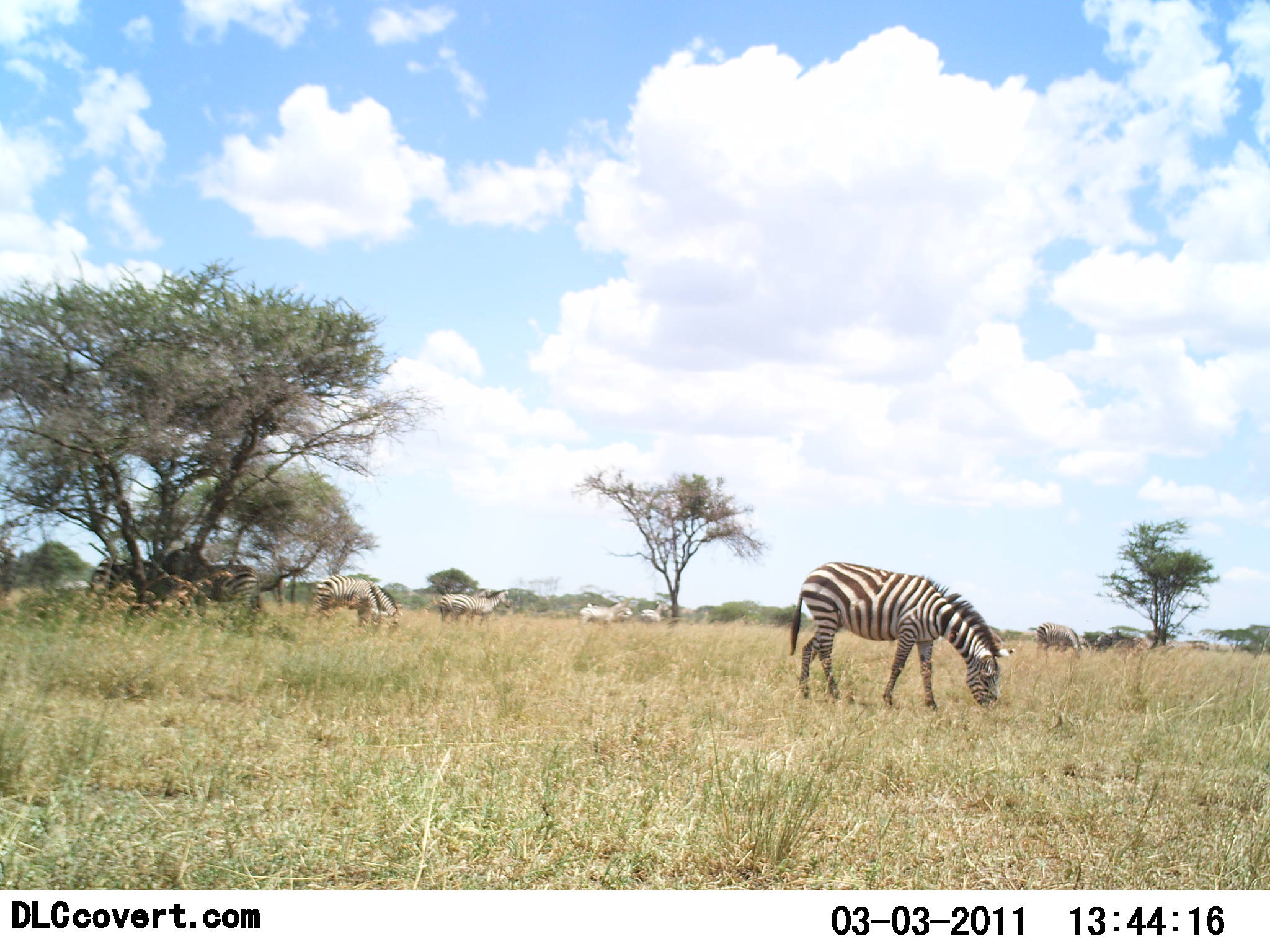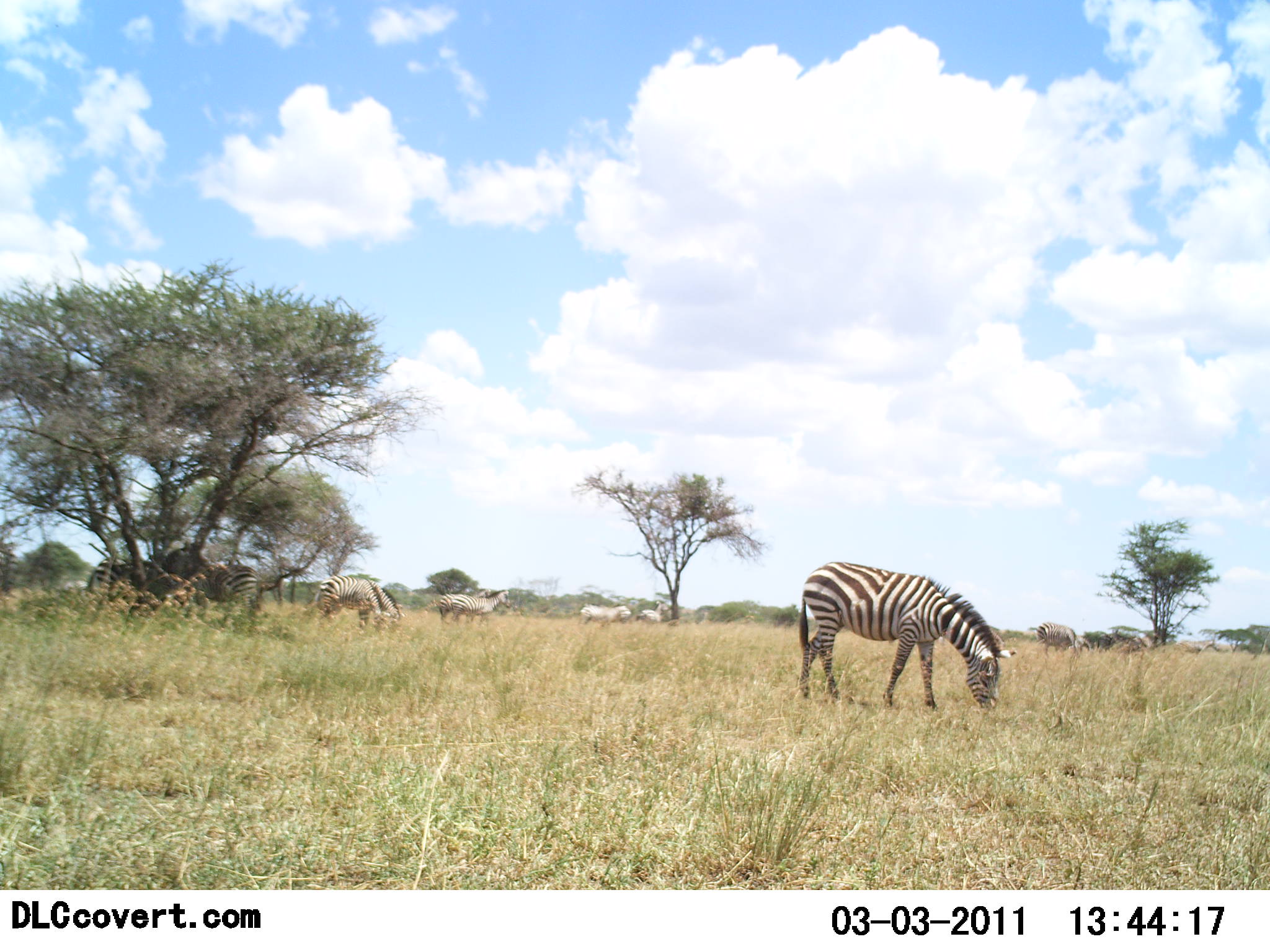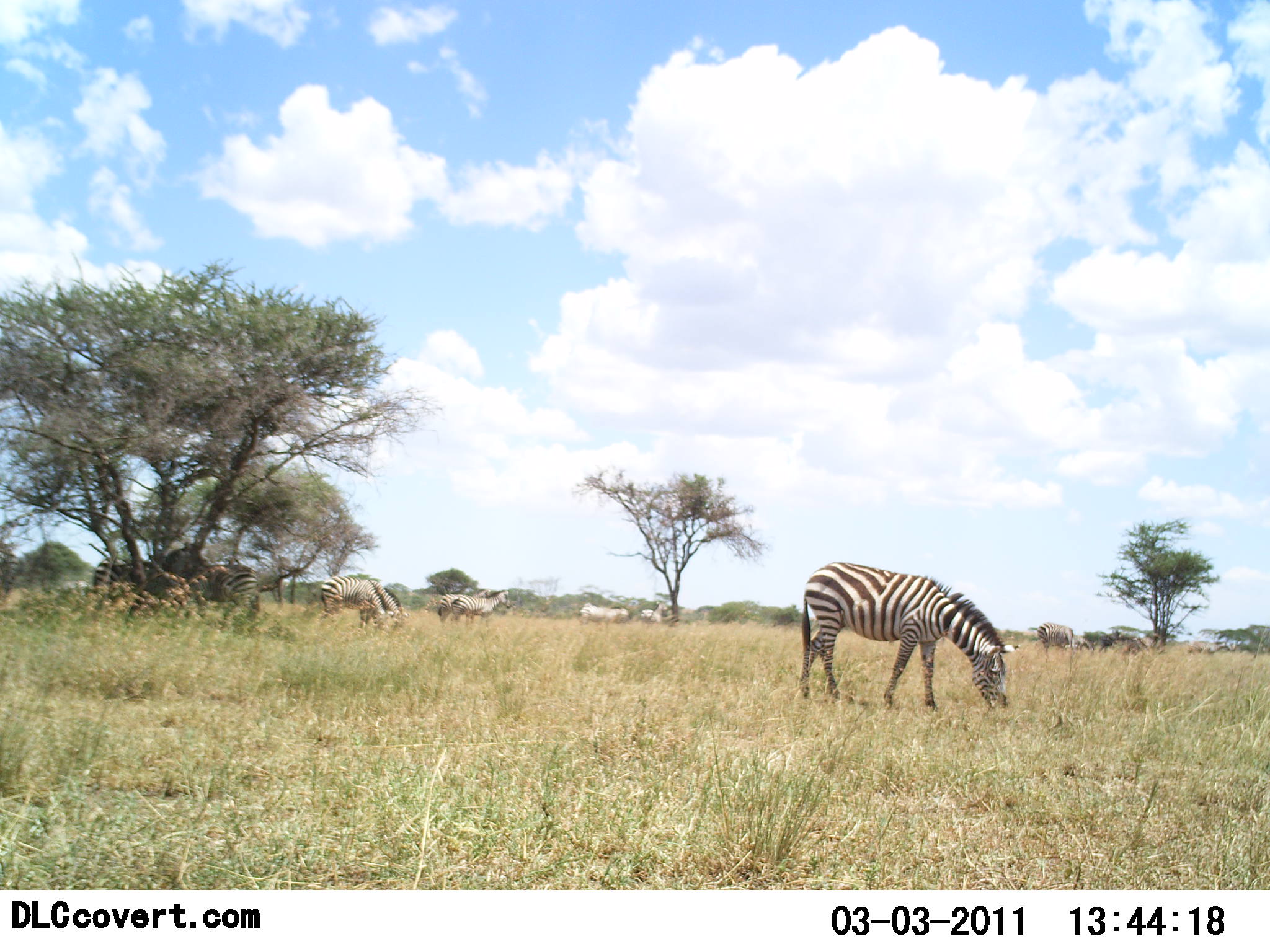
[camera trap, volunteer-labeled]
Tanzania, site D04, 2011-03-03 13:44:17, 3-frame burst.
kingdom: Animalia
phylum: Chordata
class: Mammalia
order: Perissodactyla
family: Equidae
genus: Equus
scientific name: Equus quagga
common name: plains zebra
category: zebra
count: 8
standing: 31%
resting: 15%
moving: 0%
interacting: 0%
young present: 0%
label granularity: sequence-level